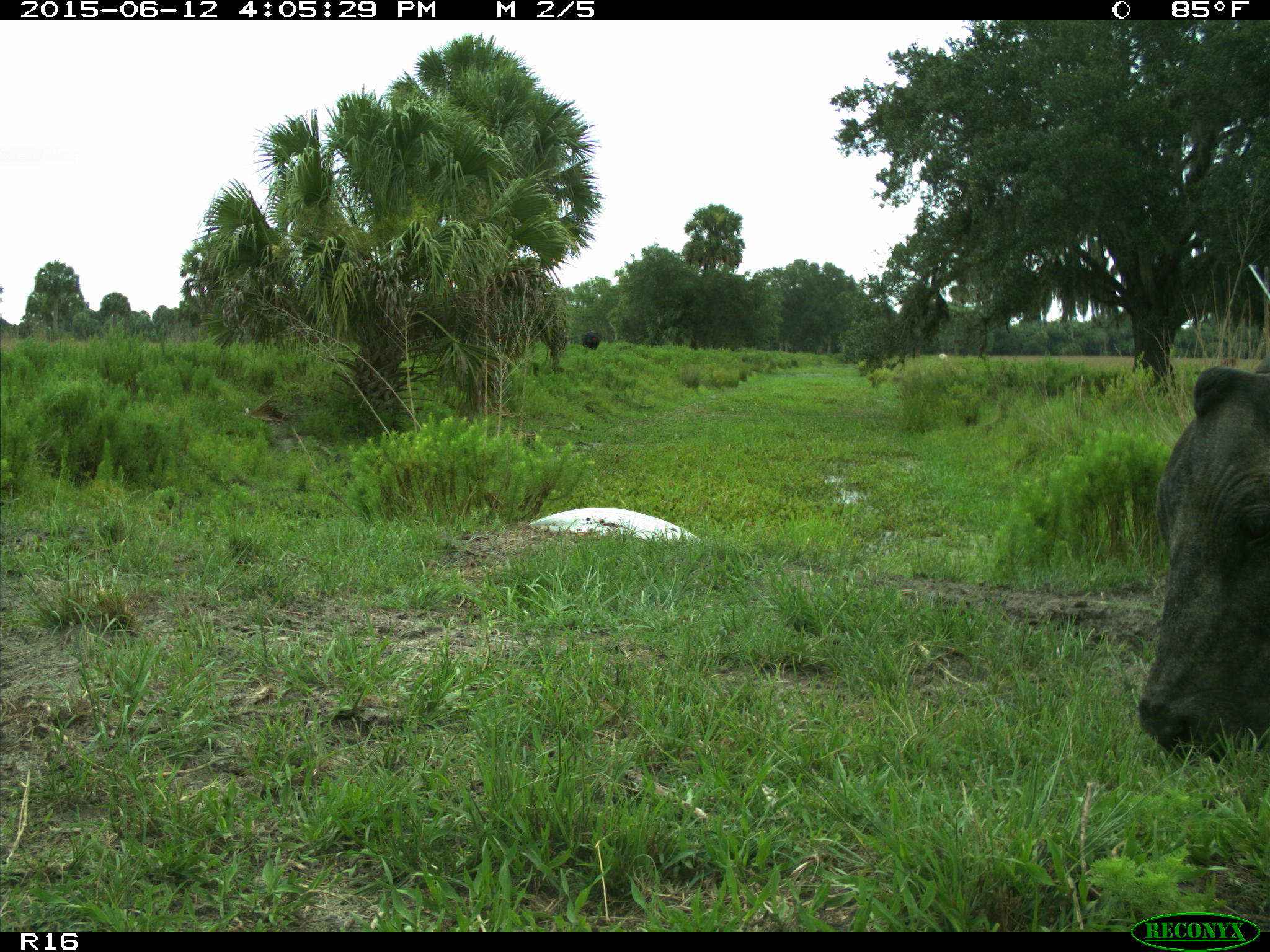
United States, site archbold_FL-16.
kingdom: Animalia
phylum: Chordata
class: Mammalia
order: Artiodactyla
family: Bovidae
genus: Bos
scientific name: Bos taurus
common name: domestic cow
Bos taurus (domestic cow).